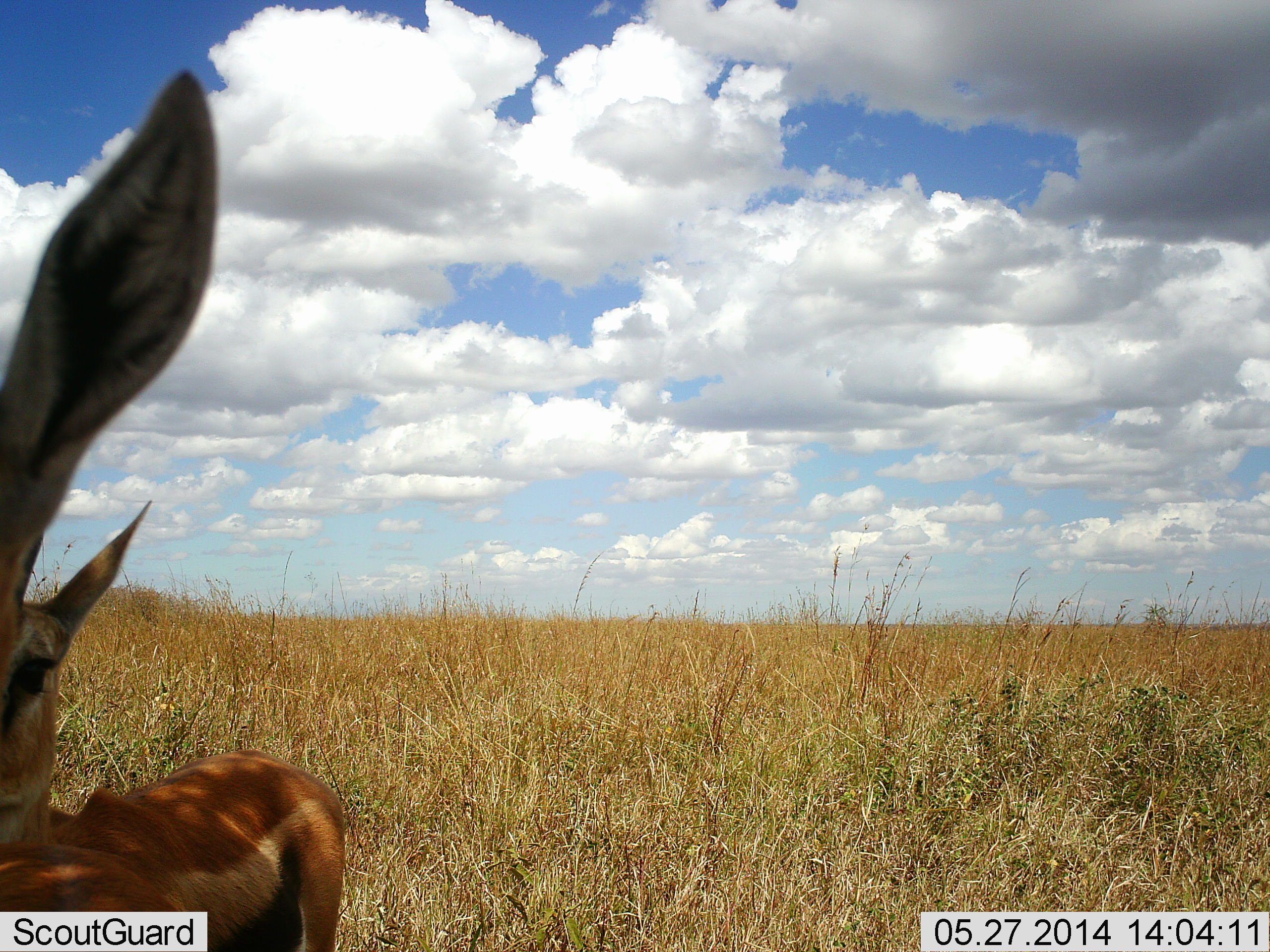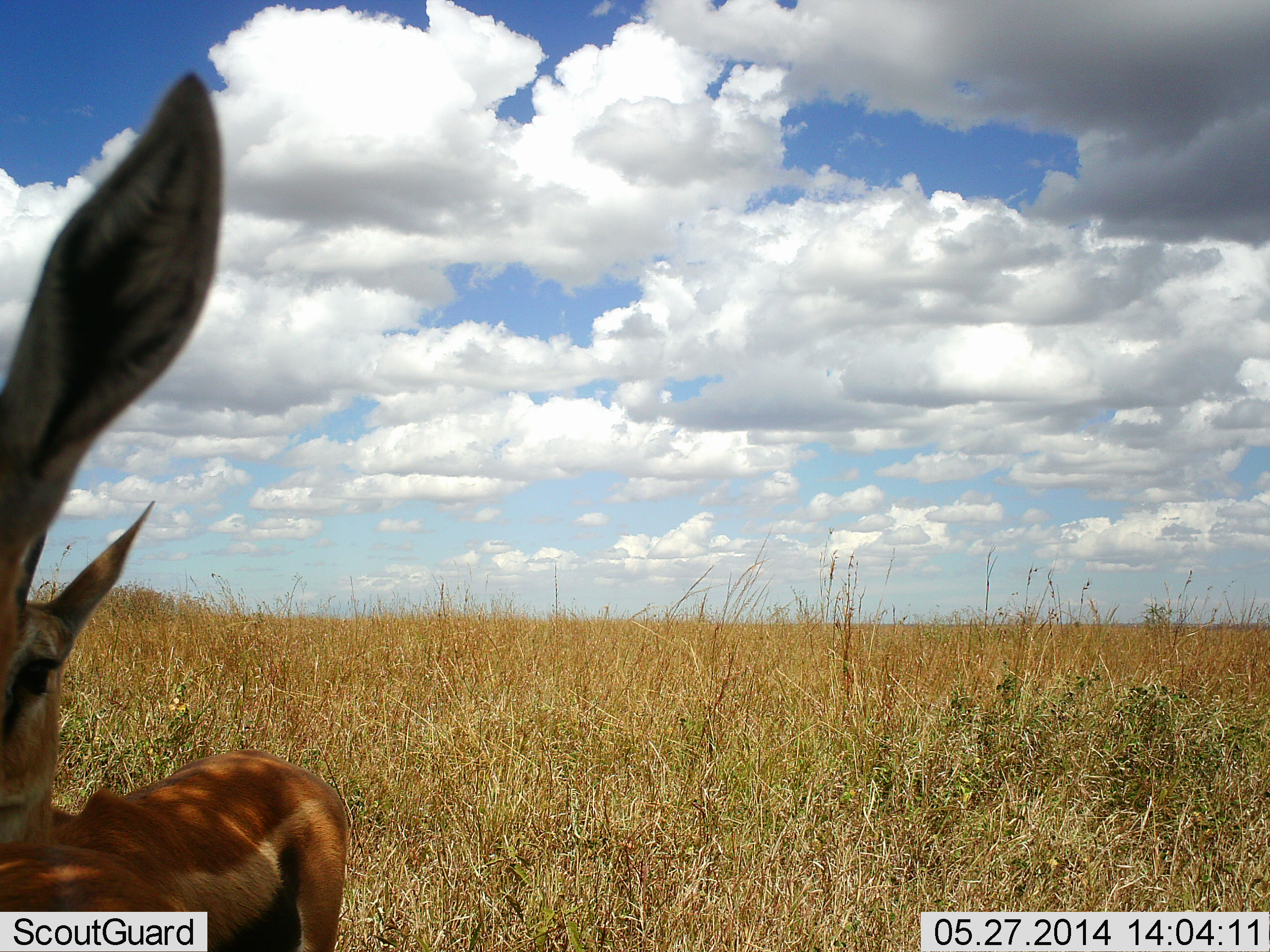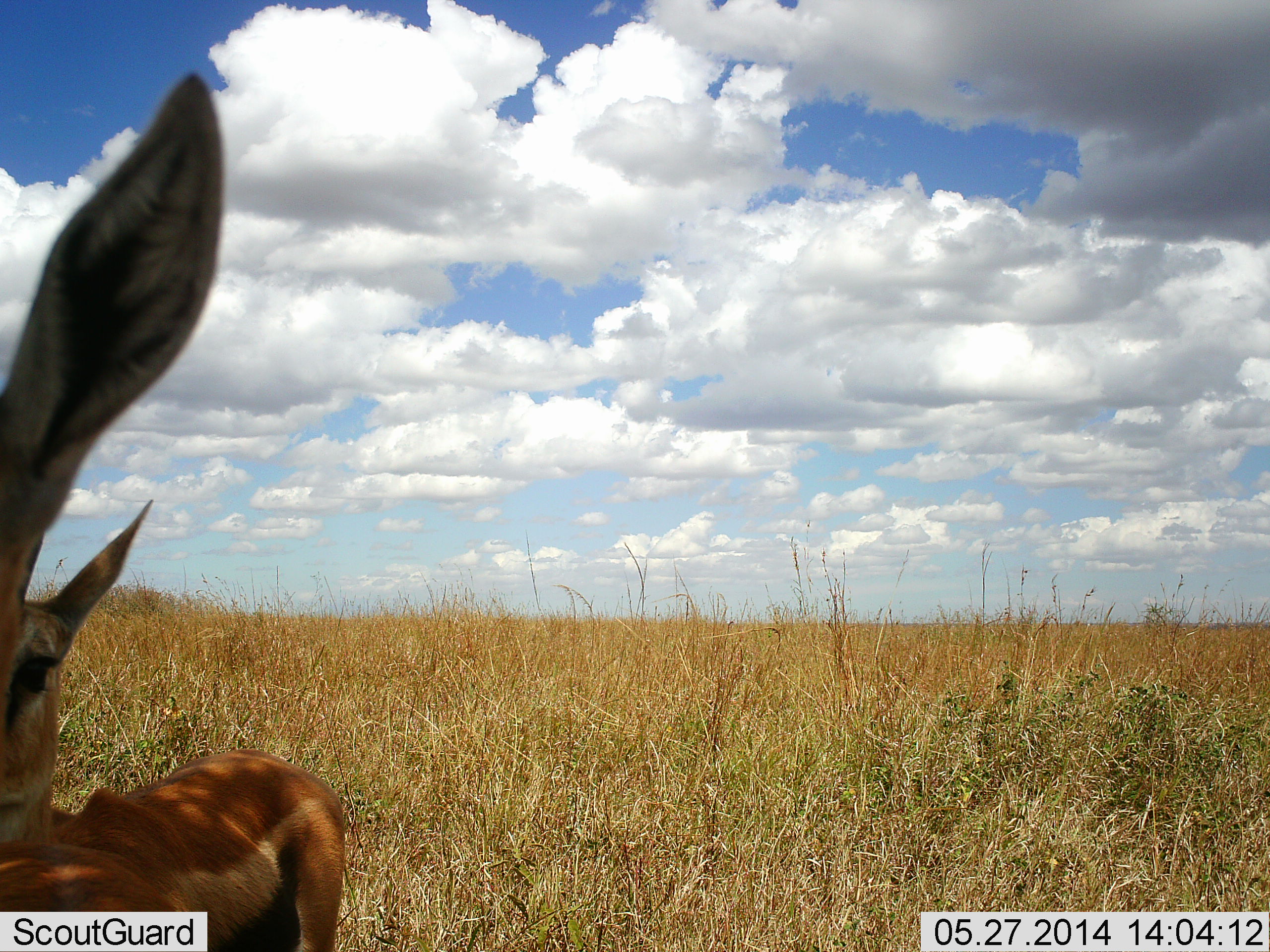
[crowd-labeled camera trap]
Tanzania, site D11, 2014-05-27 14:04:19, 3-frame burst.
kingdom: Animalia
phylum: Chordata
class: Mammalia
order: Artiodactyla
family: Bovidae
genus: Eudorcas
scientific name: Eudorcas thomsonii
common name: thomson's gazelle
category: gazellethomsons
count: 2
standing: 100%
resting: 10%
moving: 0%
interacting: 0%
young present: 0%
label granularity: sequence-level